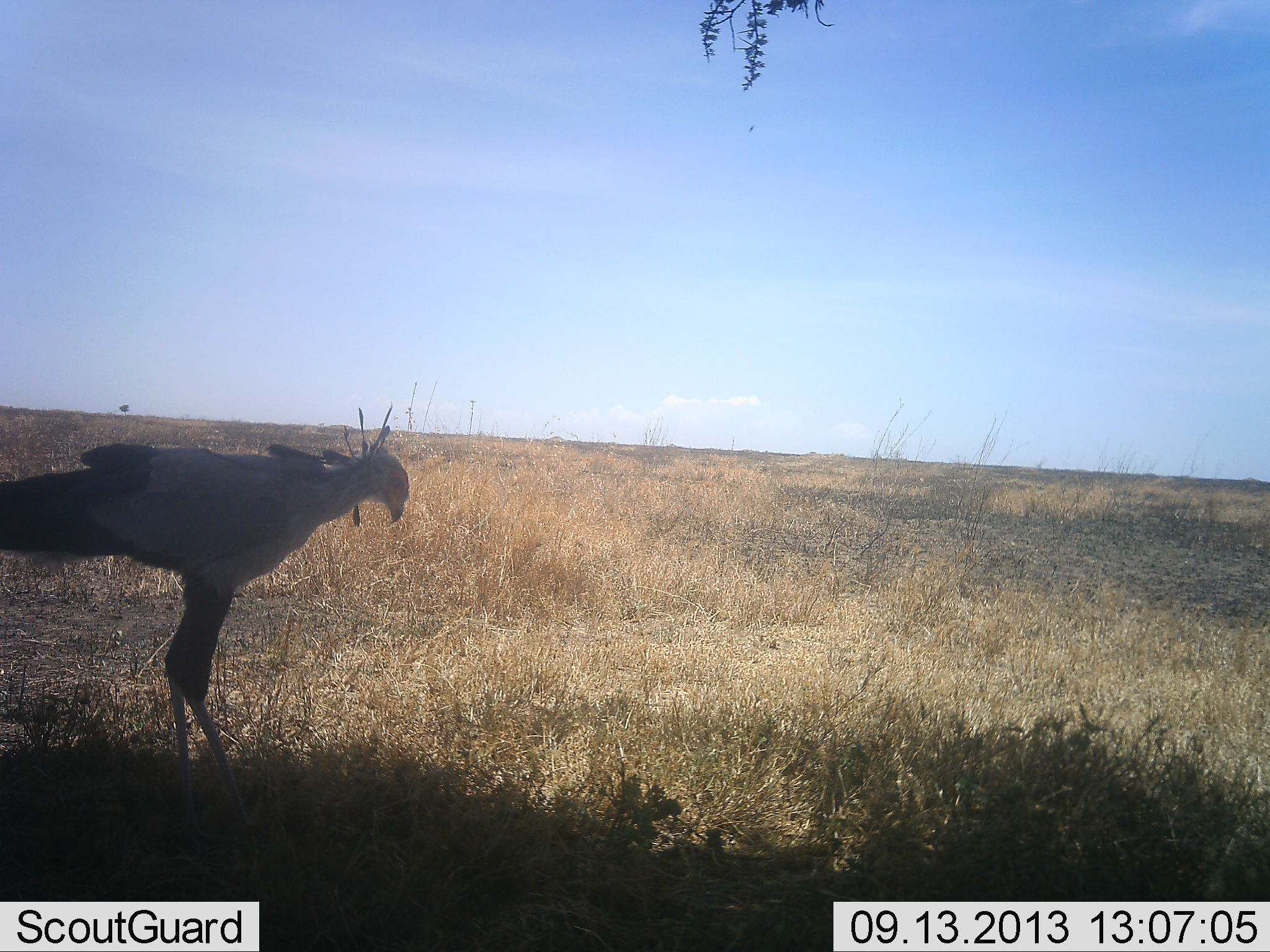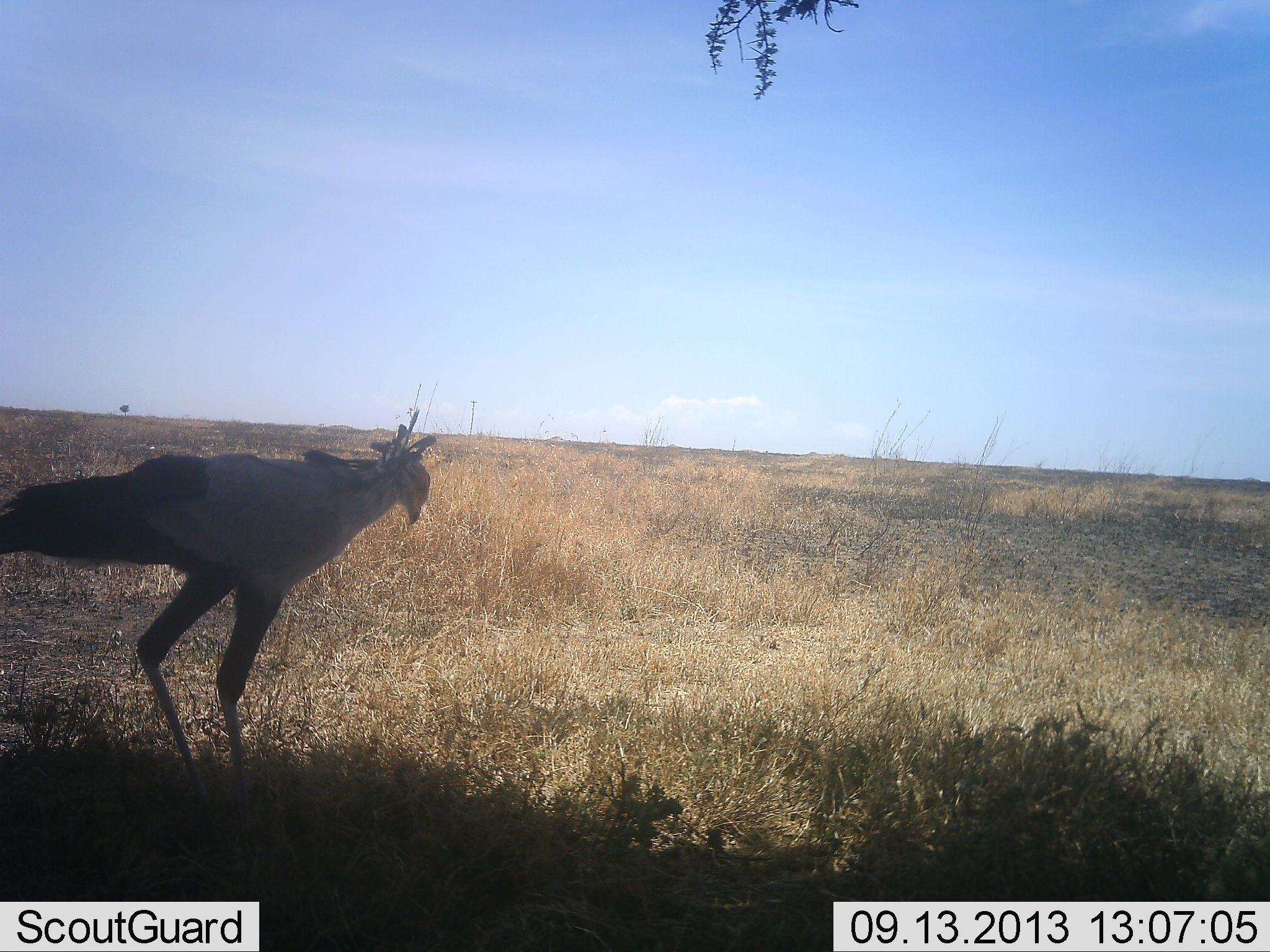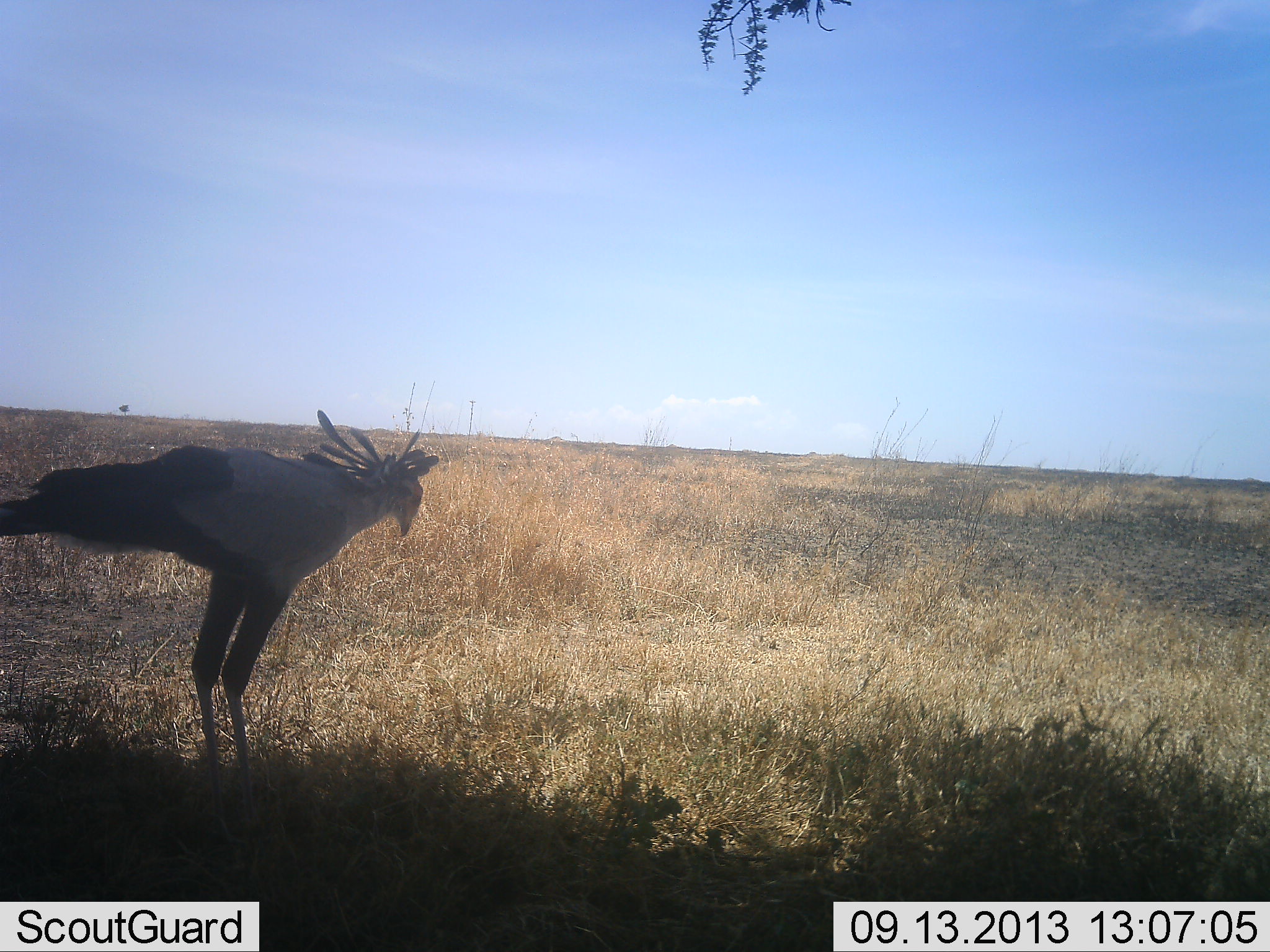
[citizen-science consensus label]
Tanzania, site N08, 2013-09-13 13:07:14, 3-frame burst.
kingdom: Animalia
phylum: Chordata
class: Aves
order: Accipitriformes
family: Sagittariidae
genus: Sagittarius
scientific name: Sagittarius serpentarius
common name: secretary bird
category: secretarybird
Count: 1.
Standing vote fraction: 45%.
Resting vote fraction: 9%.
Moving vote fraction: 64%.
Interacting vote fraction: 0%.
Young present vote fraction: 0%.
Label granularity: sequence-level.